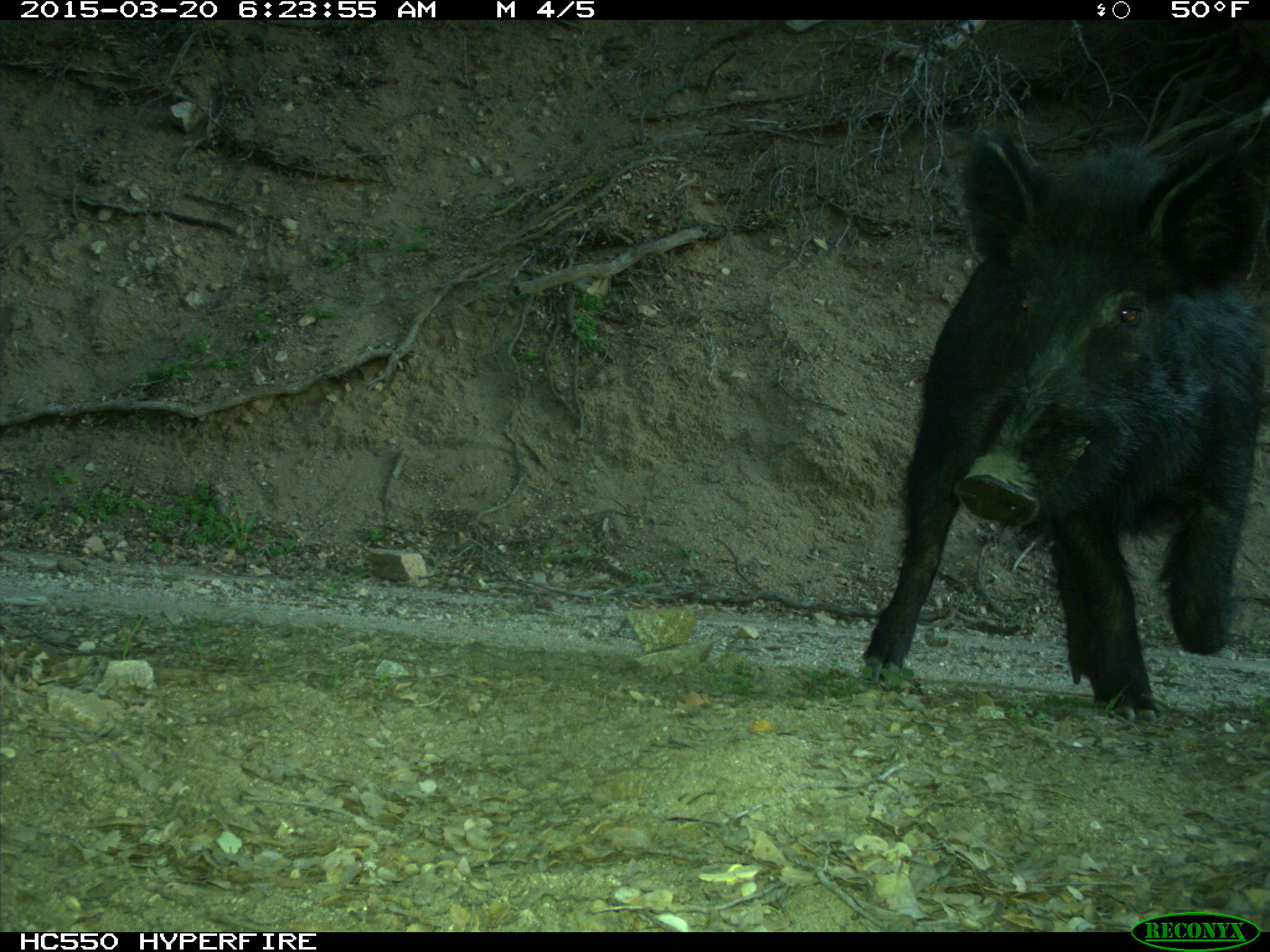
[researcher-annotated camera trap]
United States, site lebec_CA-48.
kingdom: Animalia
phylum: Chordata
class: Mammalia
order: Artiodactyla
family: Suidae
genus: Sus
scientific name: Sus scrofa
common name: wild boar